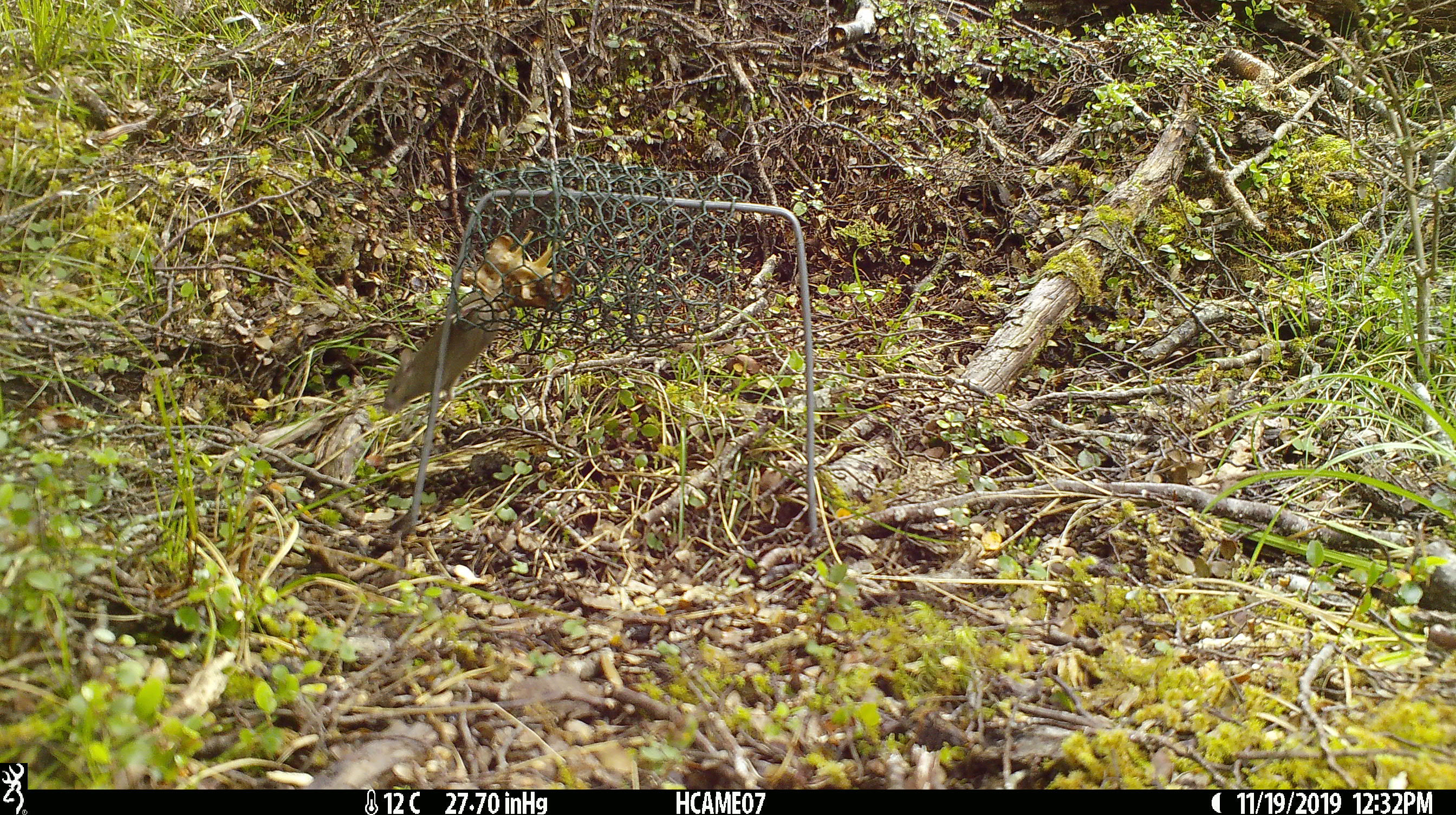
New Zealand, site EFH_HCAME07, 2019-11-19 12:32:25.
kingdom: Animalia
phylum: Chordata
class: Mammalia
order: Rodentia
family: Muridae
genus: Mus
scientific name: Mus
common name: mouse